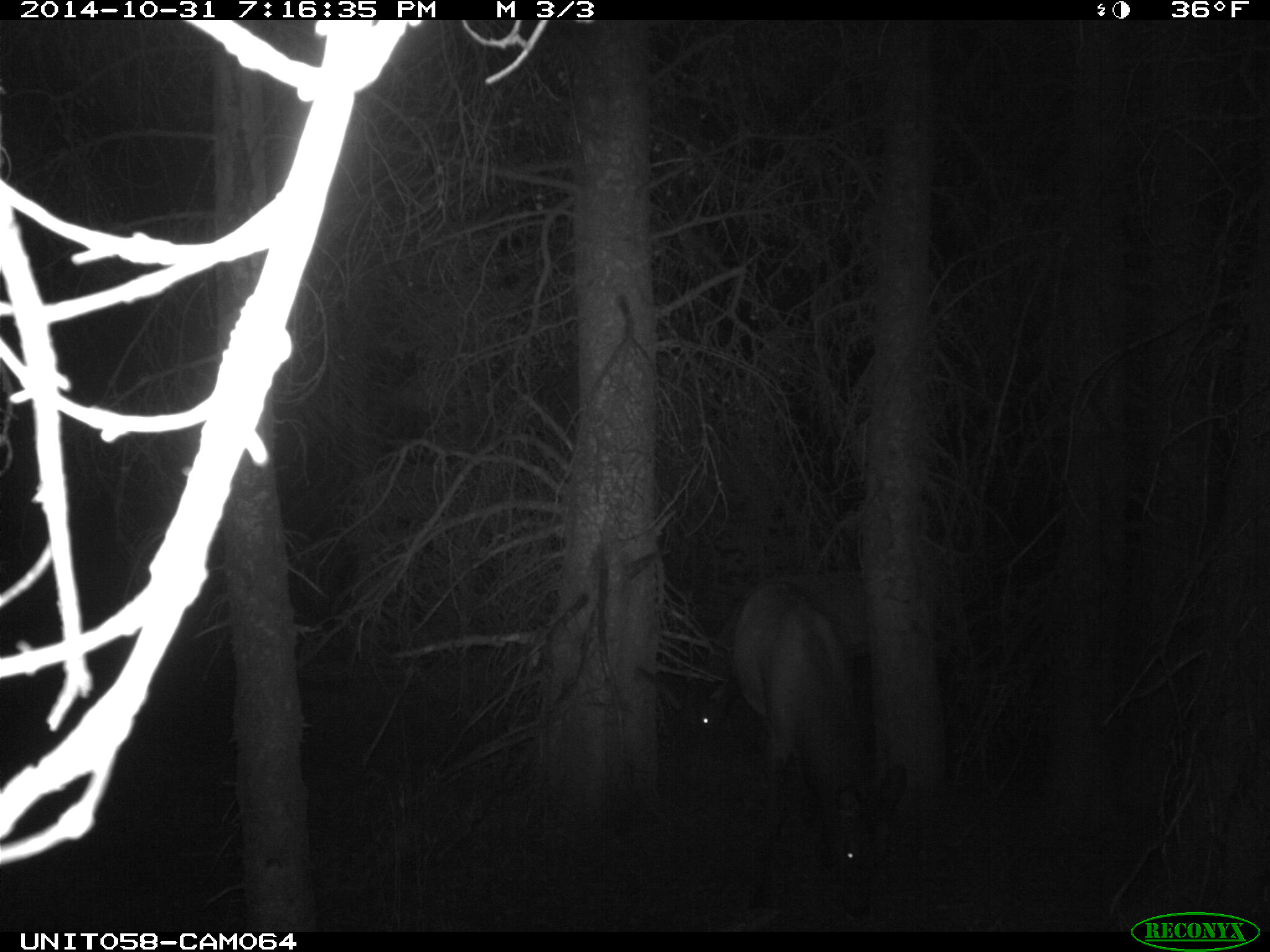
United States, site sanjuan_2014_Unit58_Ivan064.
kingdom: Animalia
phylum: Chordata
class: Mammalia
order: Artiodactyla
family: Cervidae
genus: Cervus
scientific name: Cervus elaphus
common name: red deer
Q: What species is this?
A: Cervus elaphus (red deer).